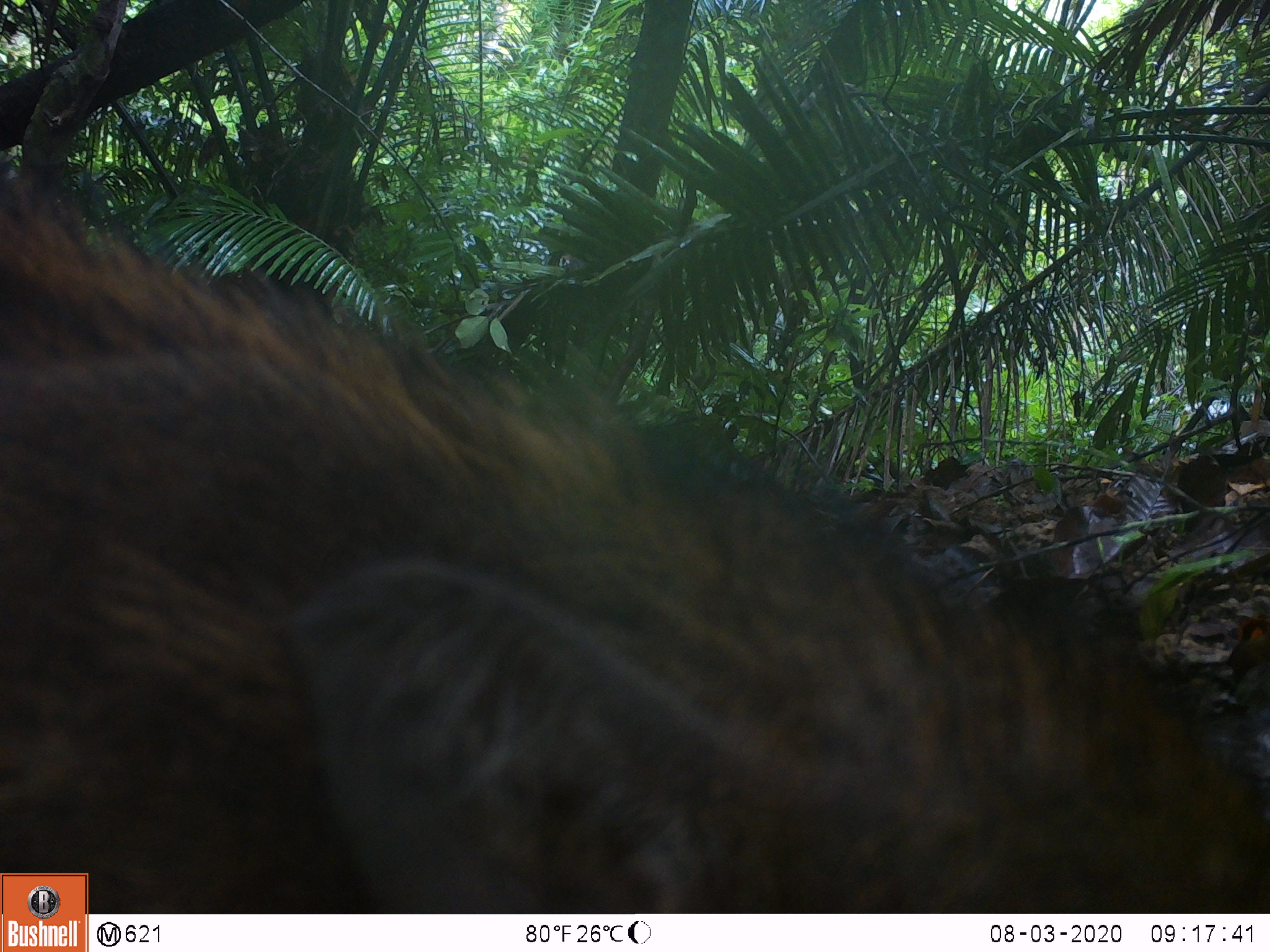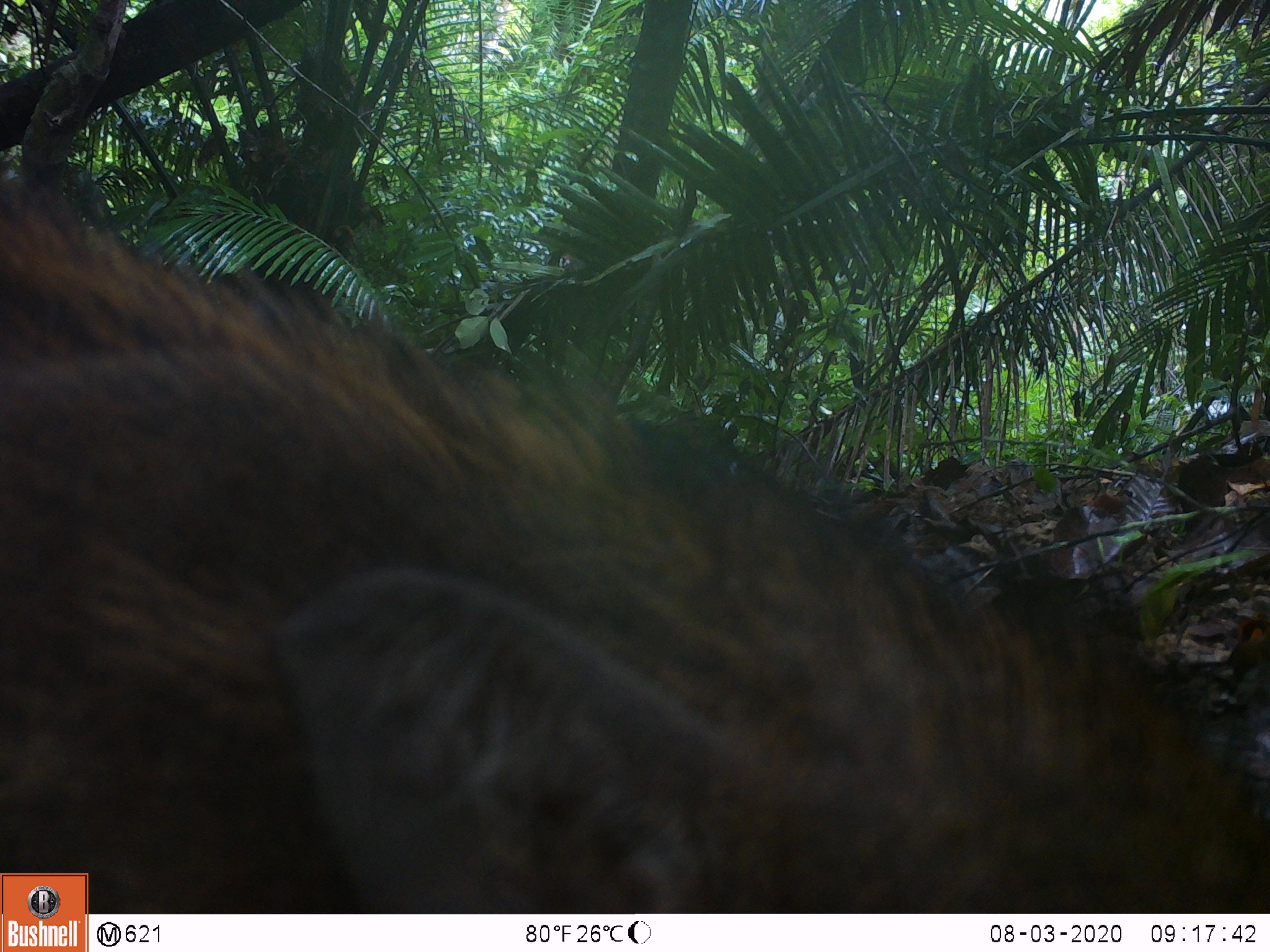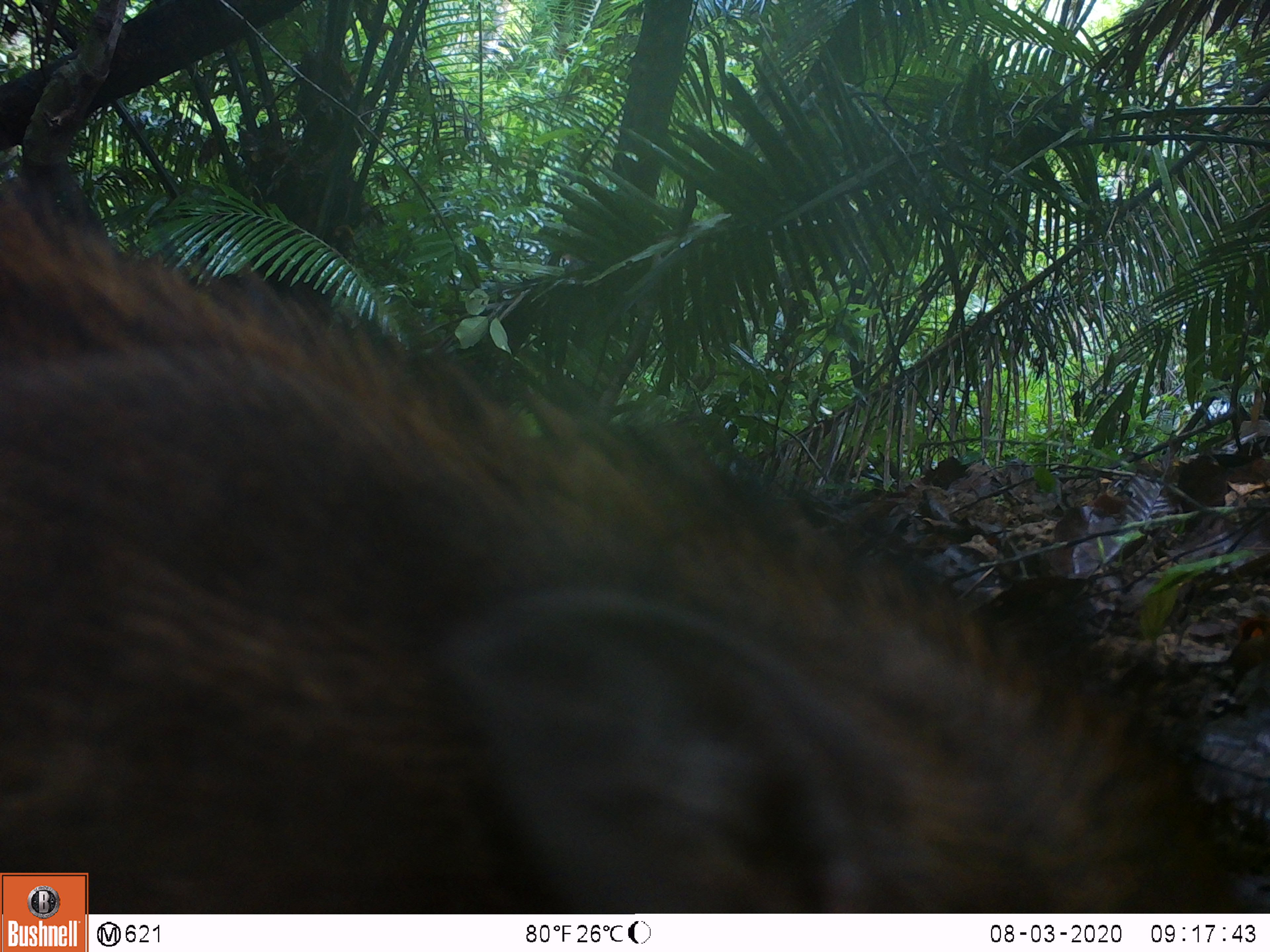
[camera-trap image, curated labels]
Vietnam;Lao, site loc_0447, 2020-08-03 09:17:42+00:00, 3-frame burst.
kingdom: Animalia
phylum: Chordata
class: Mammalia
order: Artiodactyla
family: Suidae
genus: Sus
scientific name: Sus scrofa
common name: eurasian wild pig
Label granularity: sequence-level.